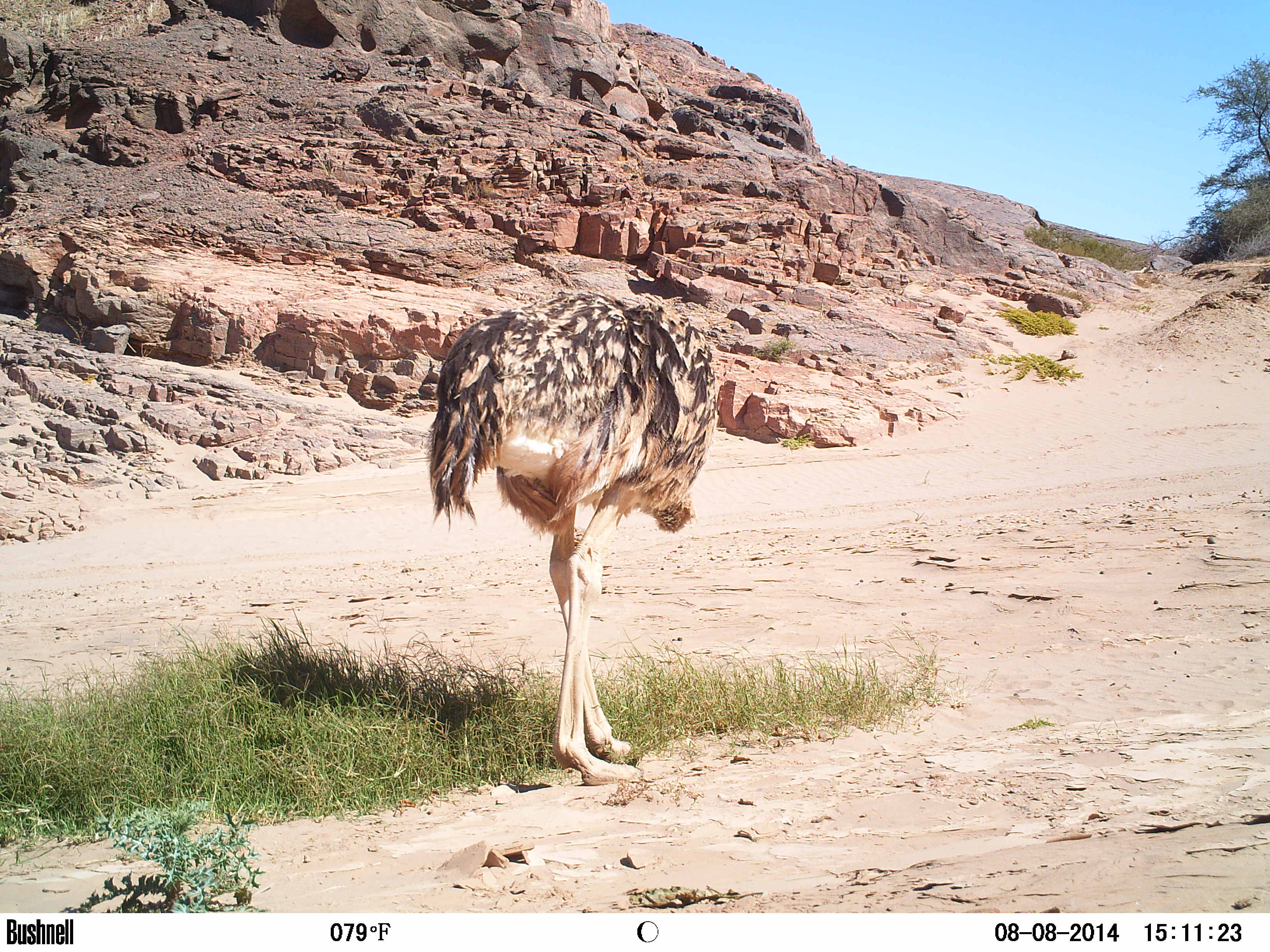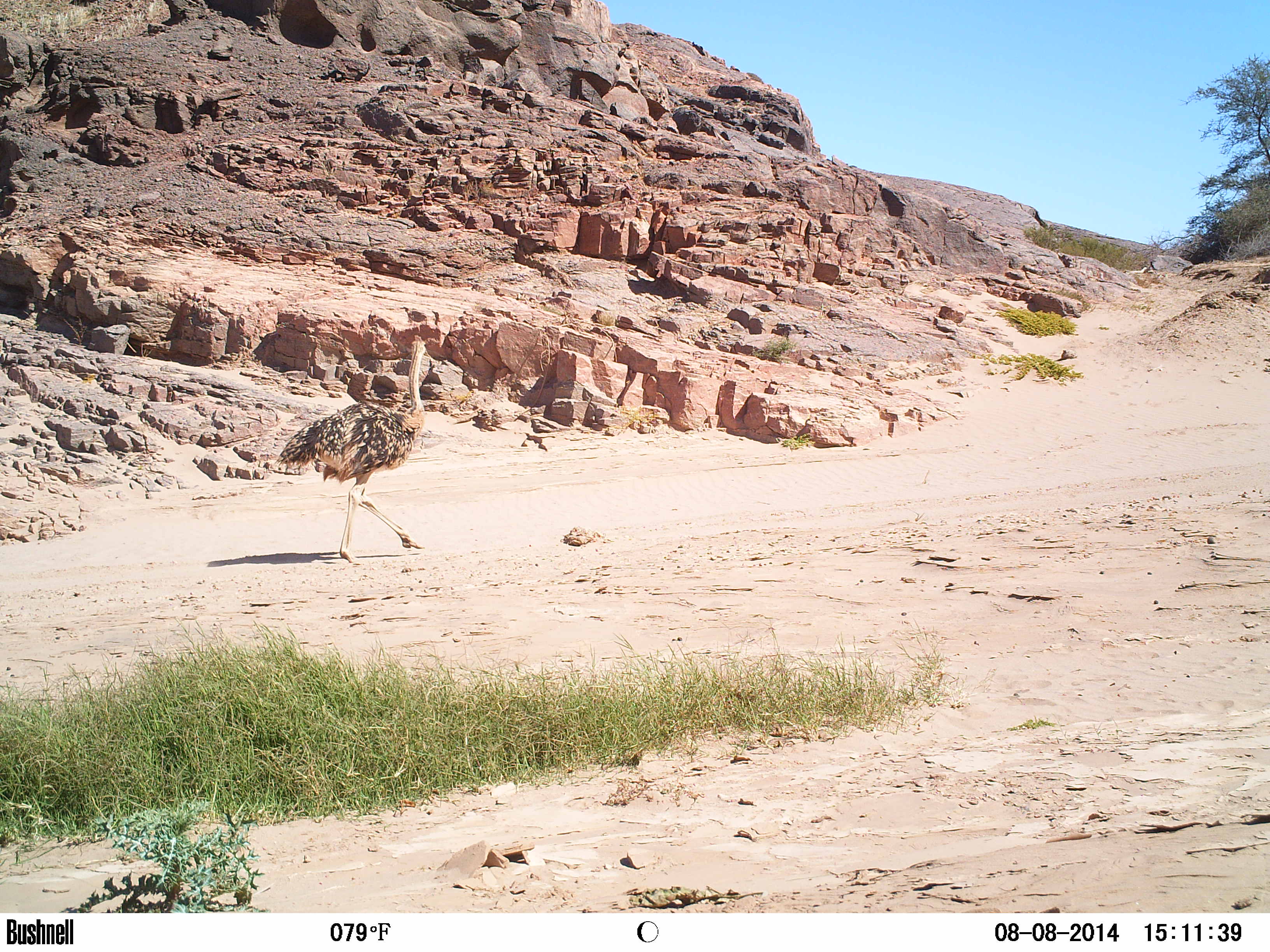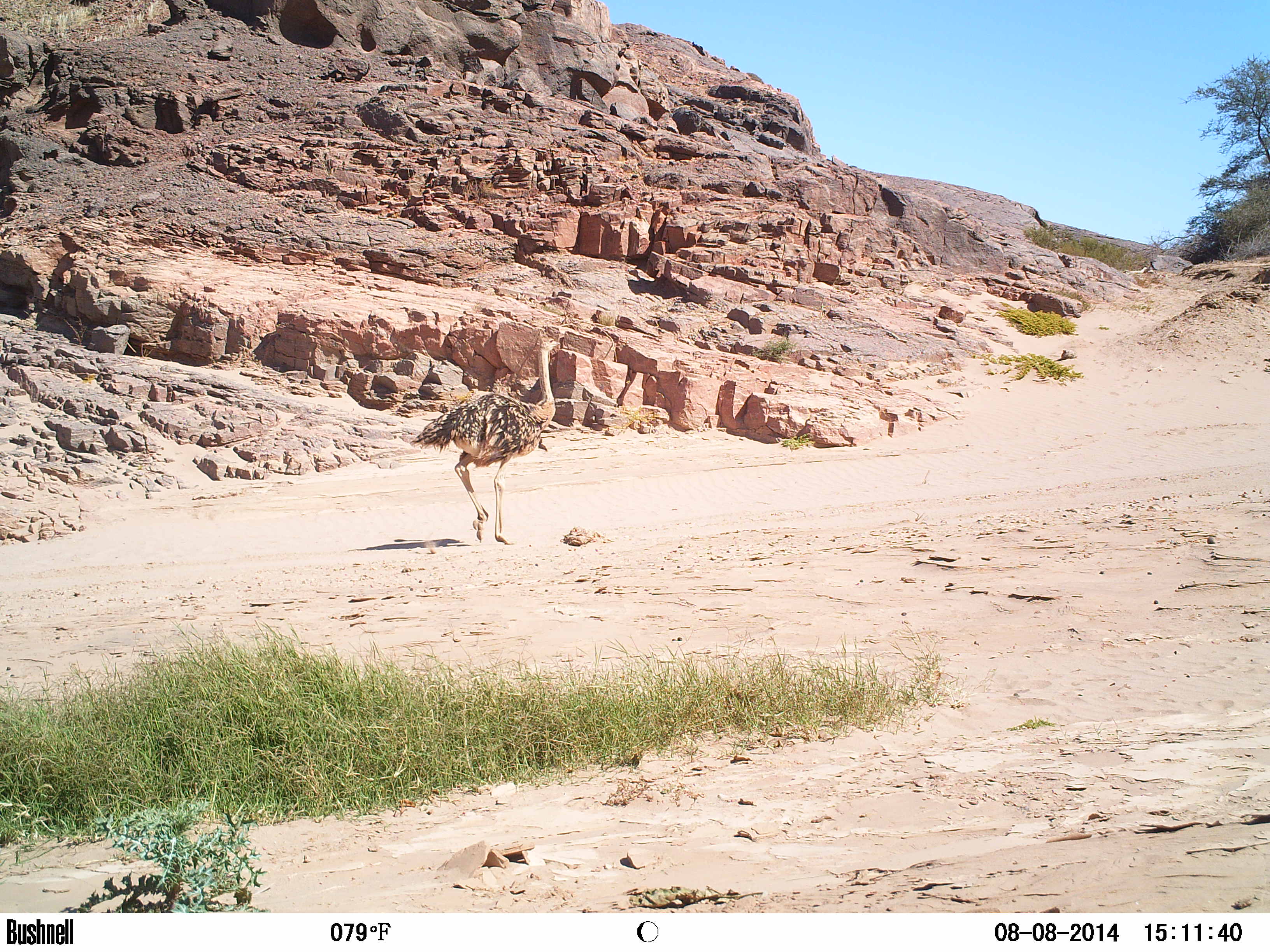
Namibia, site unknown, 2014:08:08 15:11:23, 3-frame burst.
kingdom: Animalia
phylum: Chordata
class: Aves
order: Struthioniformes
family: Struthionidae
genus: Struthio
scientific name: Struthio camelus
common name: common ostrich